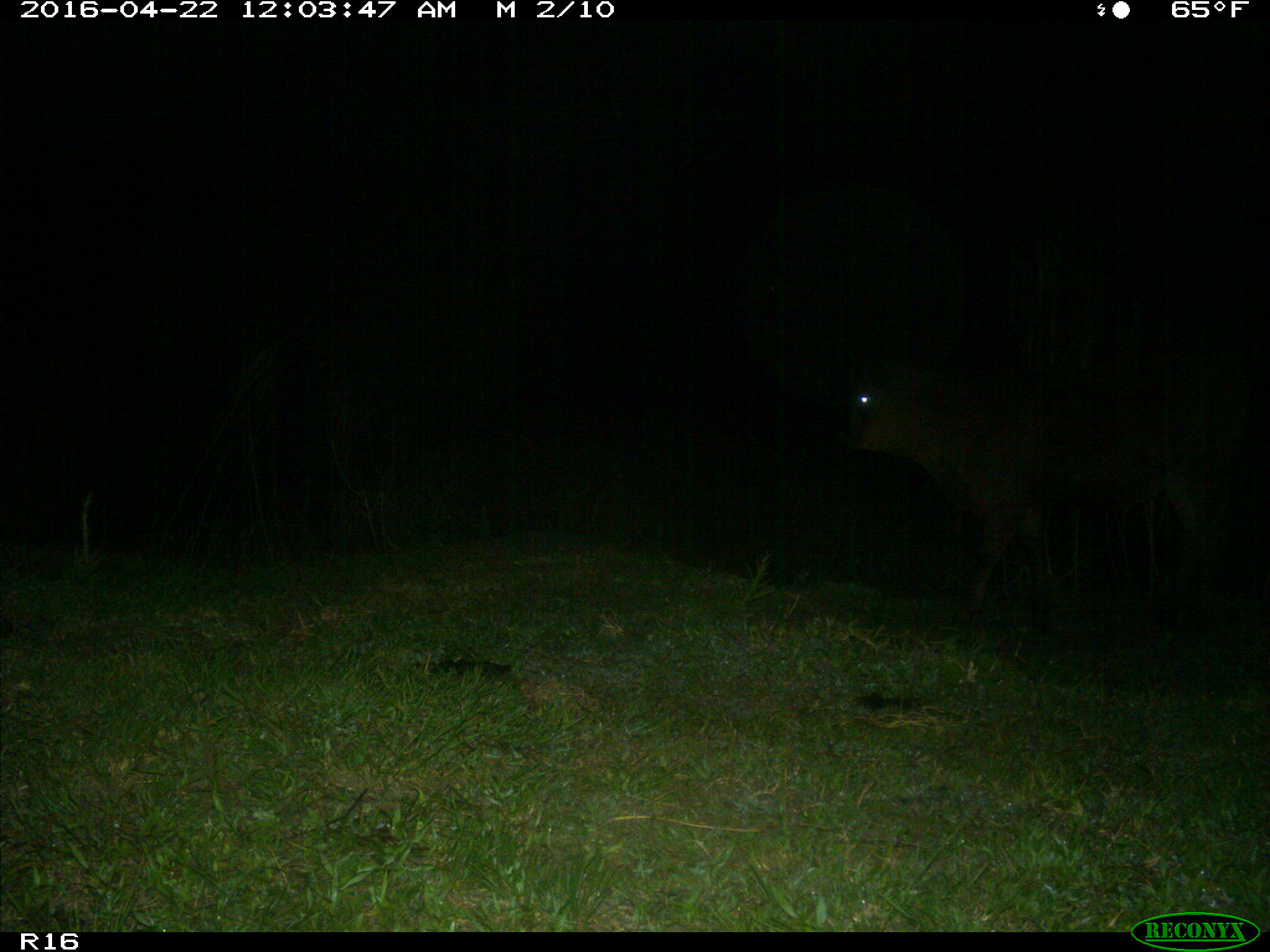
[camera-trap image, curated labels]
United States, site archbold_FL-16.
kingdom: Animalia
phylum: Chordata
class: Mammalia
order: Artiodactyla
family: Bovidae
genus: Bos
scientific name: Bos taurus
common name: domestic cow